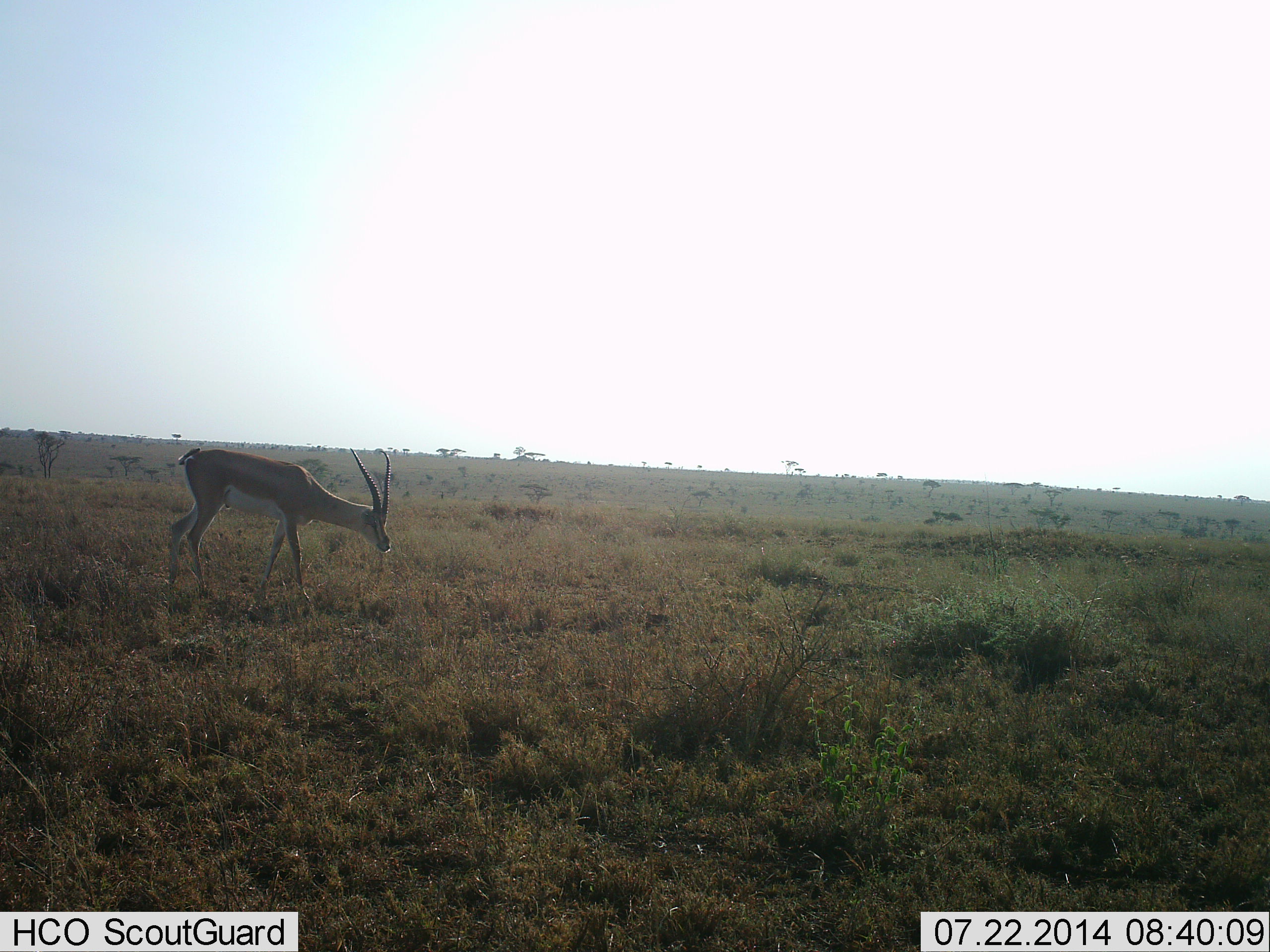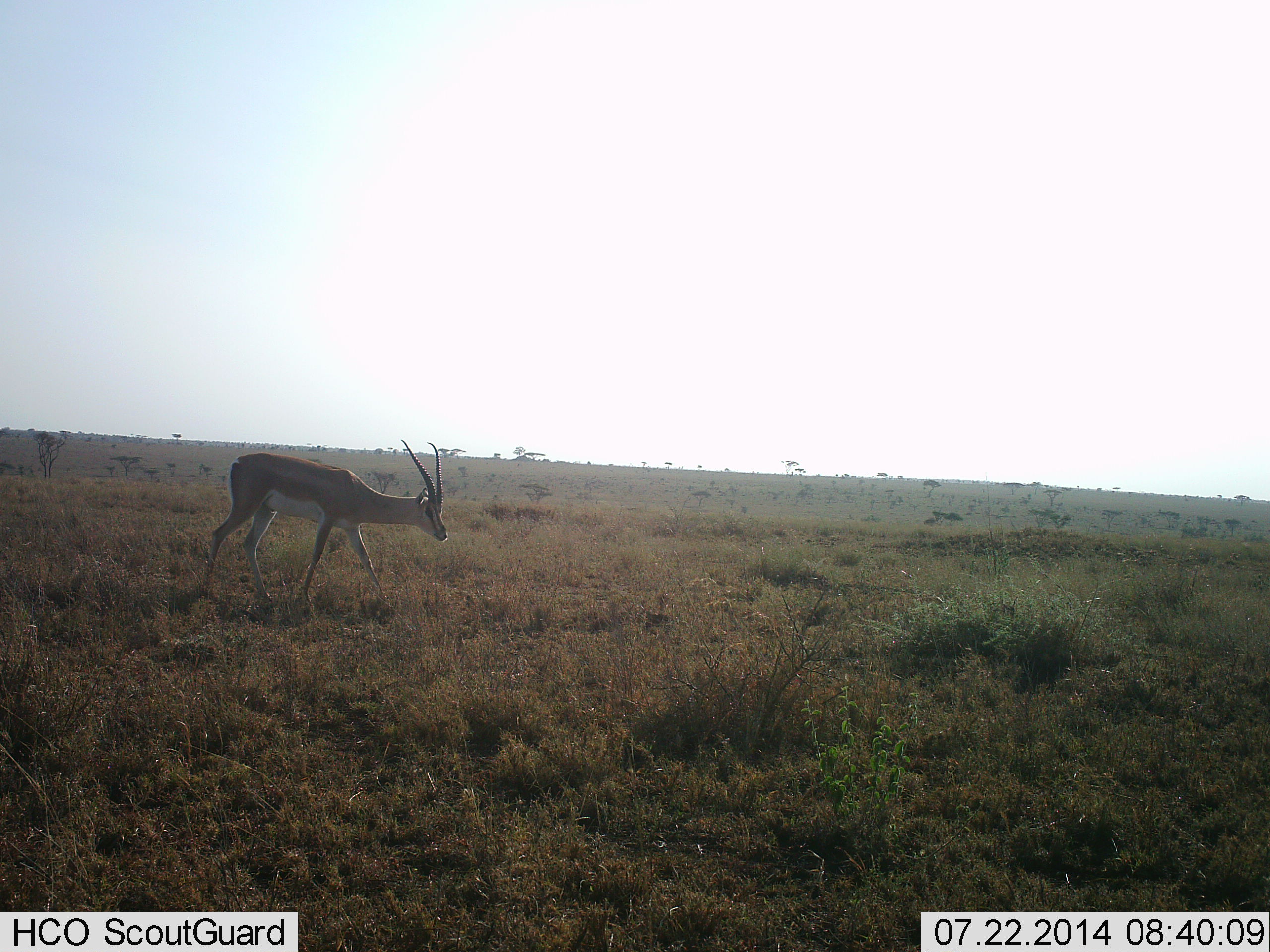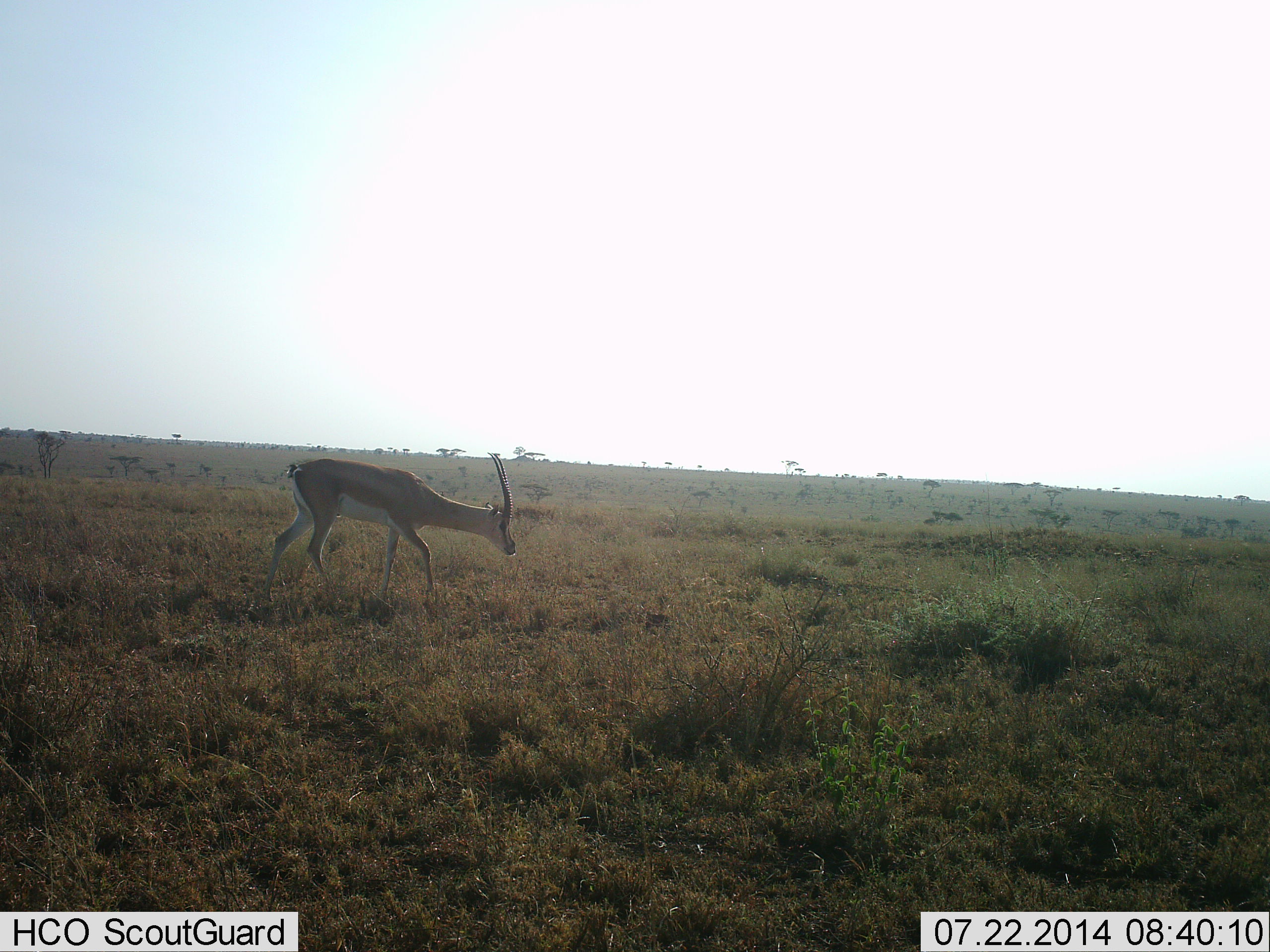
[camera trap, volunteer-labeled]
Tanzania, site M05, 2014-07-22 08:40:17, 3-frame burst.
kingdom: Animalia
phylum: Chordata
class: Mammalia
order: Artiodactyla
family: Bovidae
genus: Nanger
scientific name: Nanger granti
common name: grant's gazelle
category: gazellegrants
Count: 1.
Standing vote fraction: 20%.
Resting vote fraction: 0%.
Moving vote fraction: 90%.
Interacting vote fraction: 0%.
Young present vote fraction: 0%.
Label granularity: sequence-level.